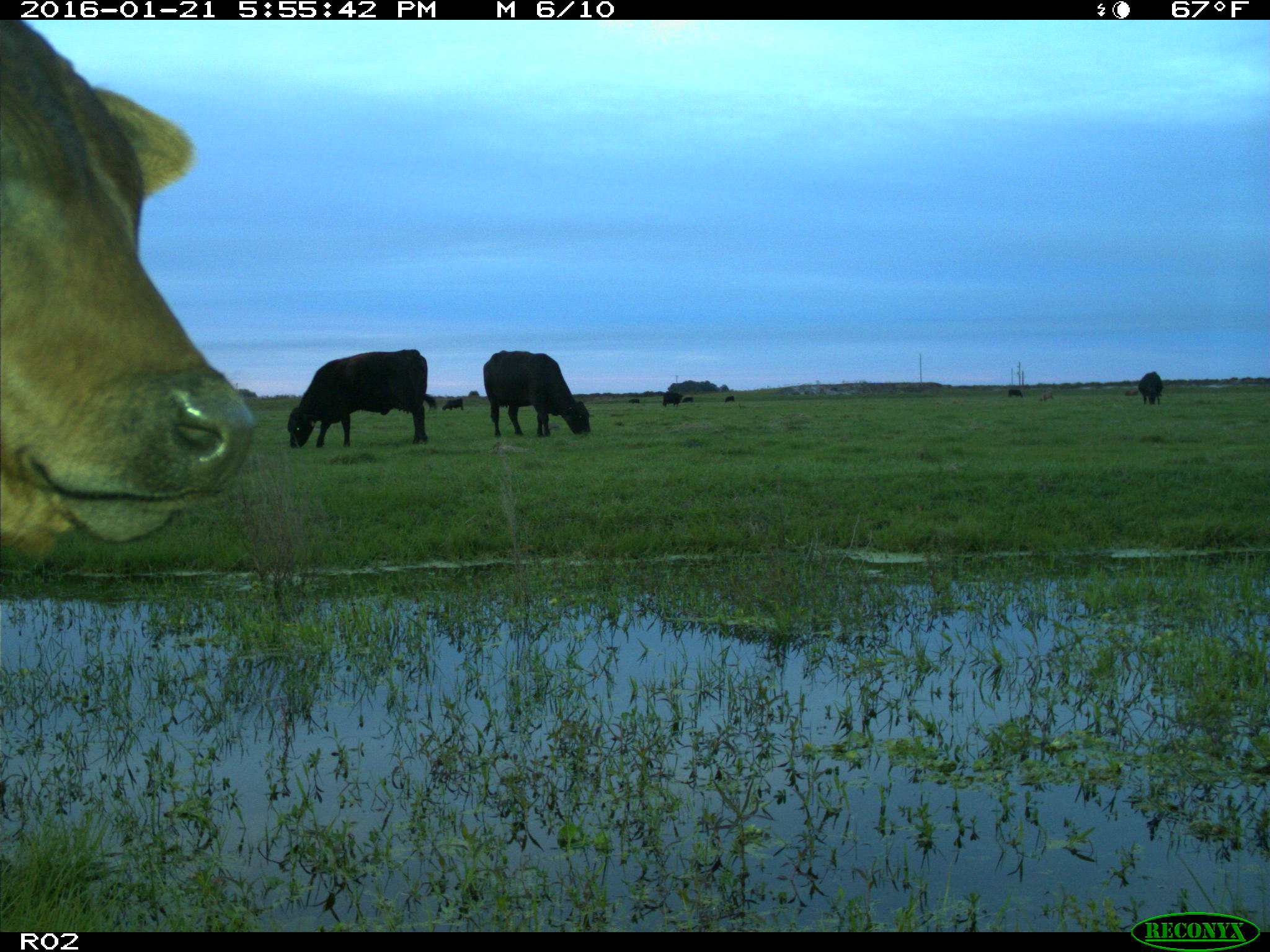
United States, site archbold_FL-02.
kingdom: Animalia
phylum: Chordata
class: Mammalia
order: Artiodactyla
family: Bovidae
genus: Bos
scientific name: Bos taurus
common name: domestic cow